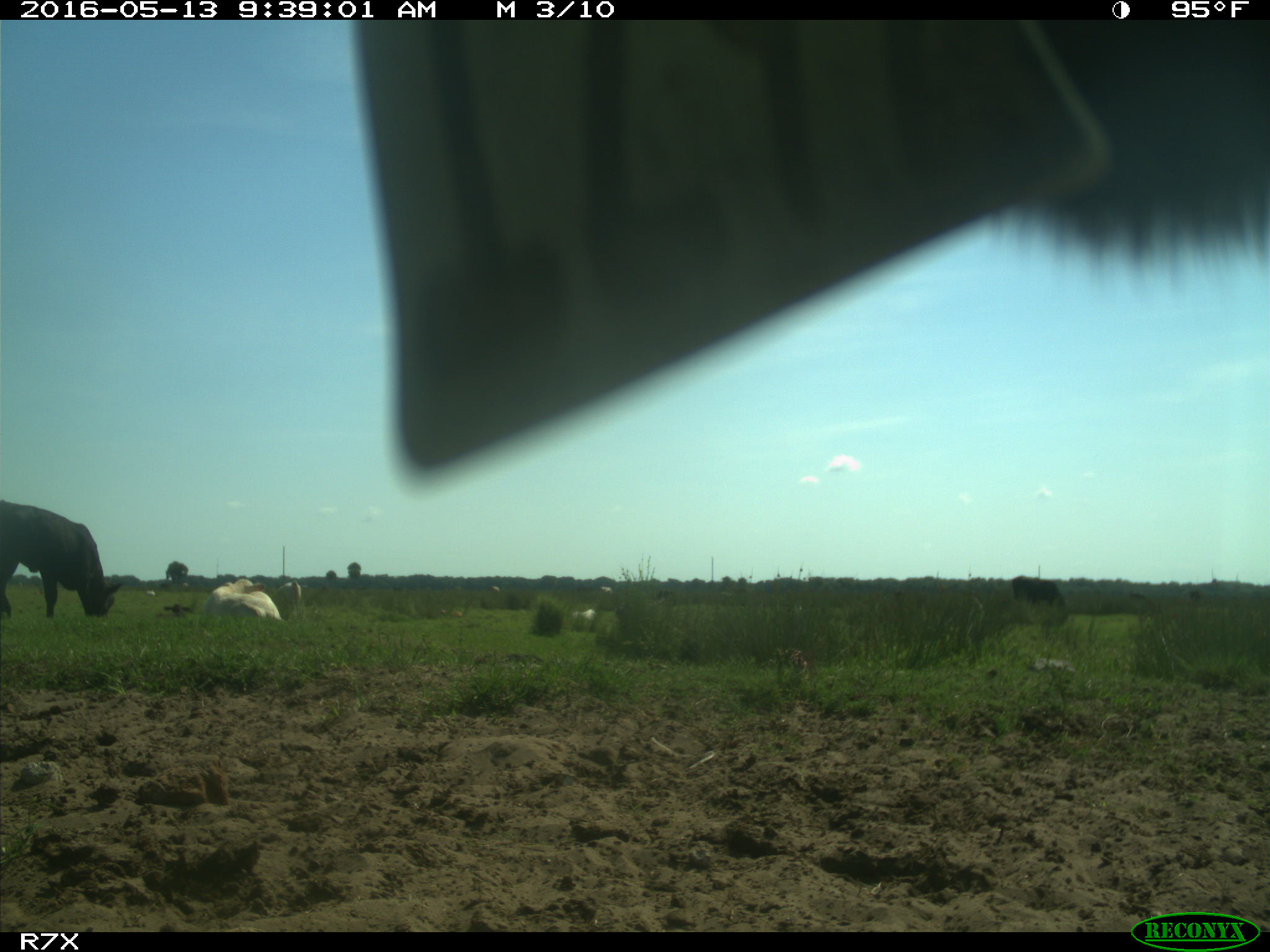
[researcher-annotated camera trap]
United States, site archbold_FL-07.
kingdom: Animalia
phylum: Chordata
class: Mammalia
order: Artiodactyla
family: Bovidae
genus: Bos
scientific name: Bos taurus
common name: domestic cow